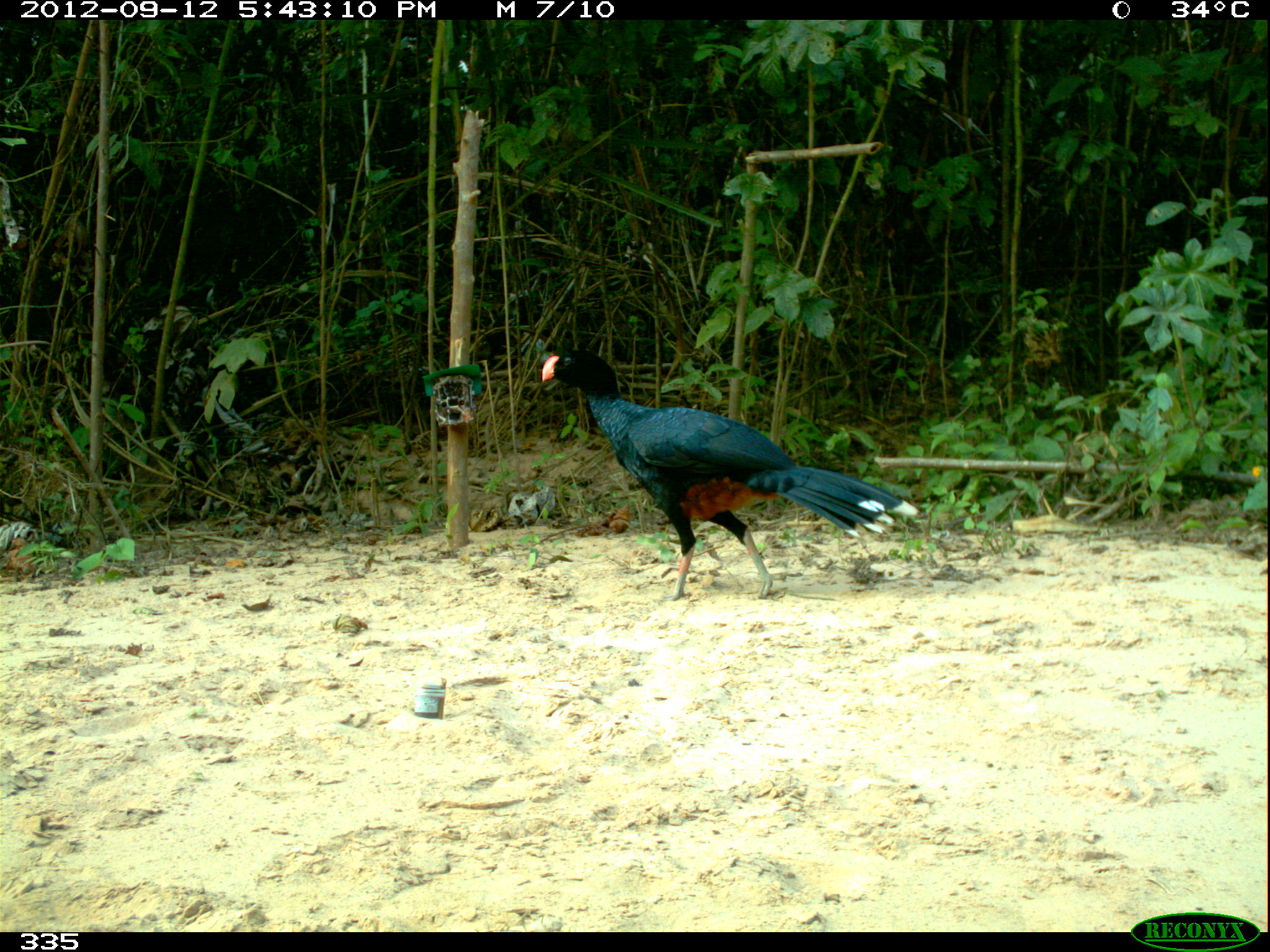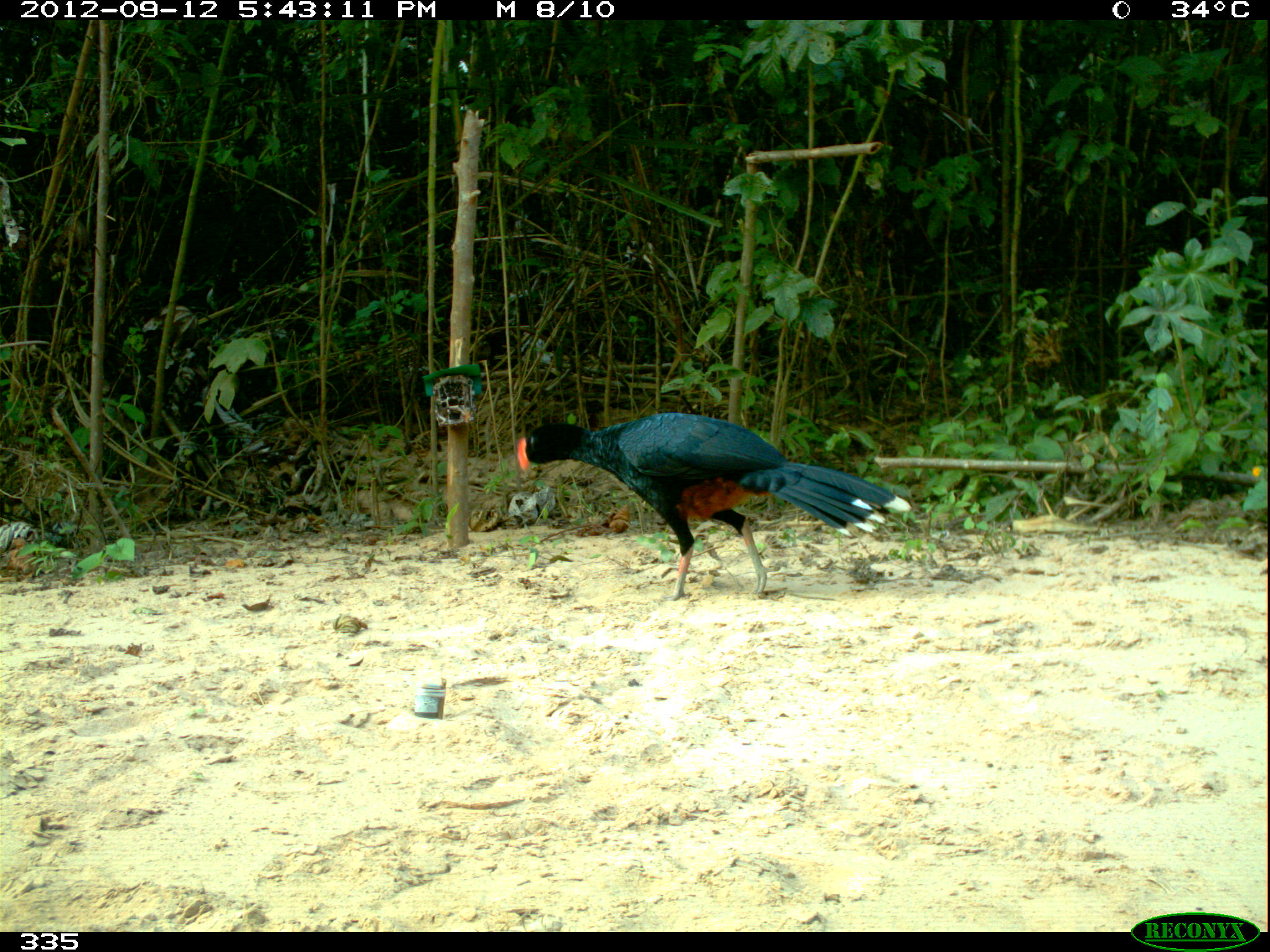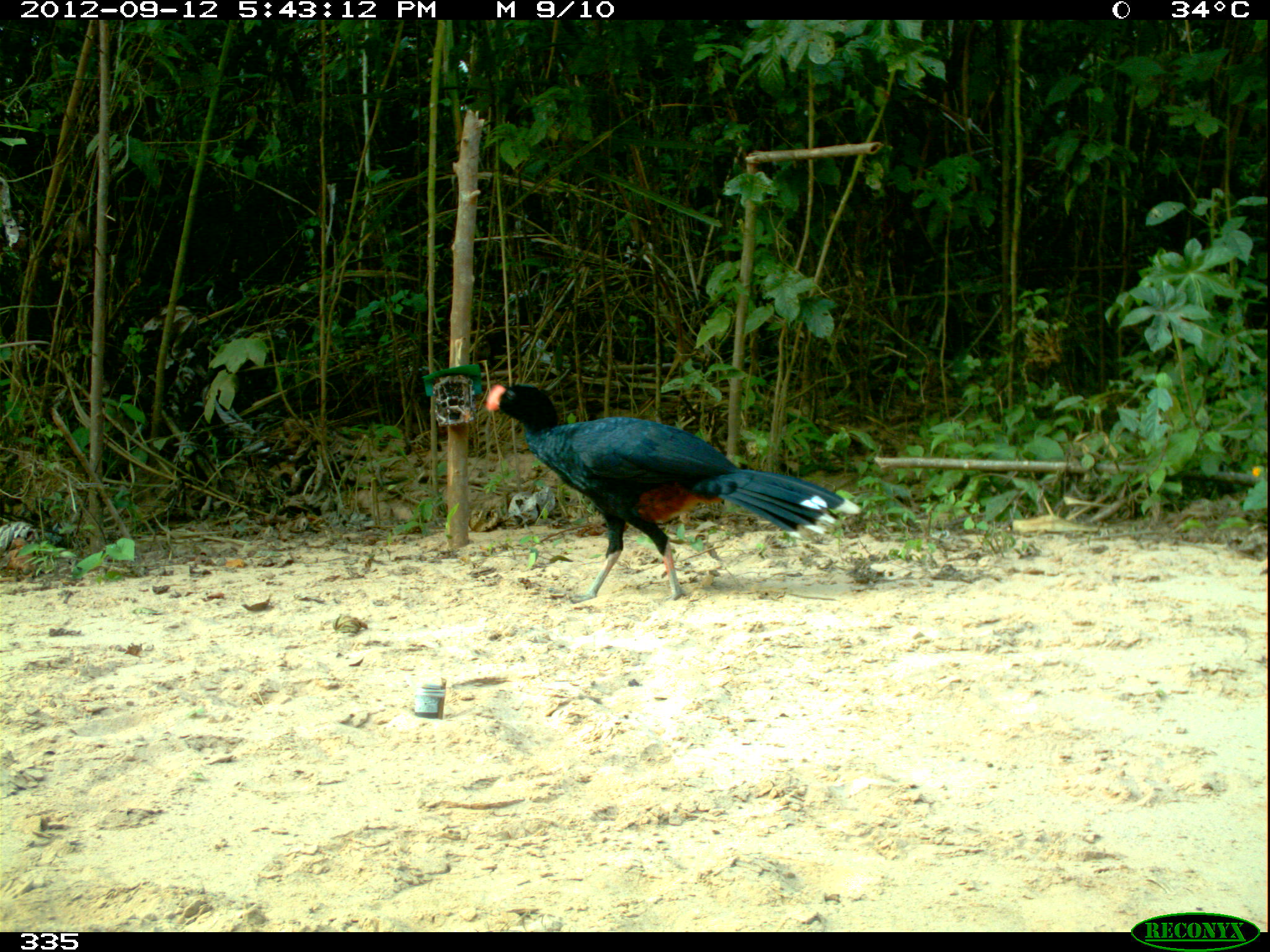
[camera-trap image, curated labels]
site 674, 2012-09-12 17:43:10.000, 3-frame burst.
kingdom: Animalia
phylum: Chordata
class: Aves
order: Galliformes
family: Cracidae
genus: Mitu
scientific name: Mitu tuberosum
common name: razor-billed curassow